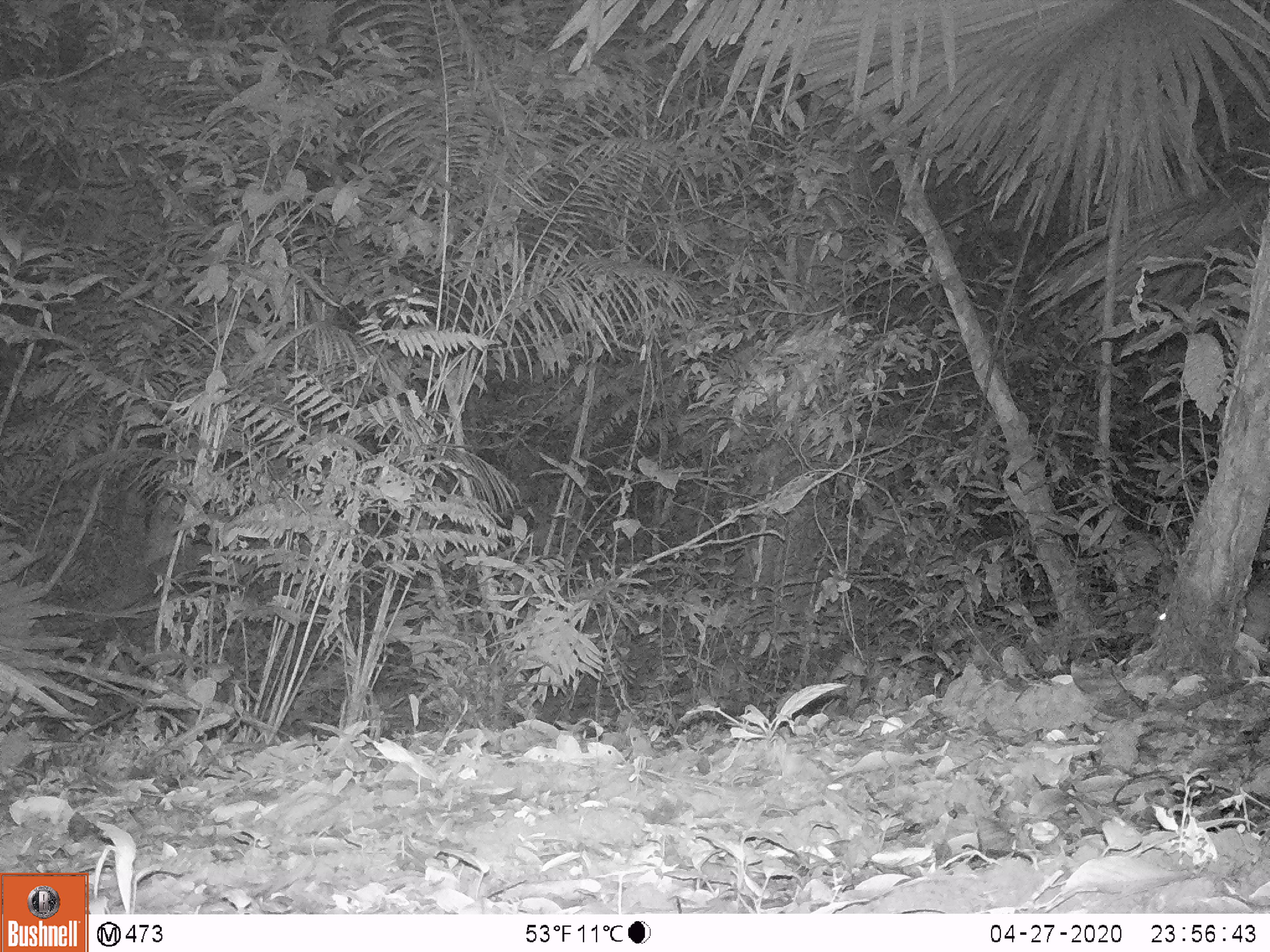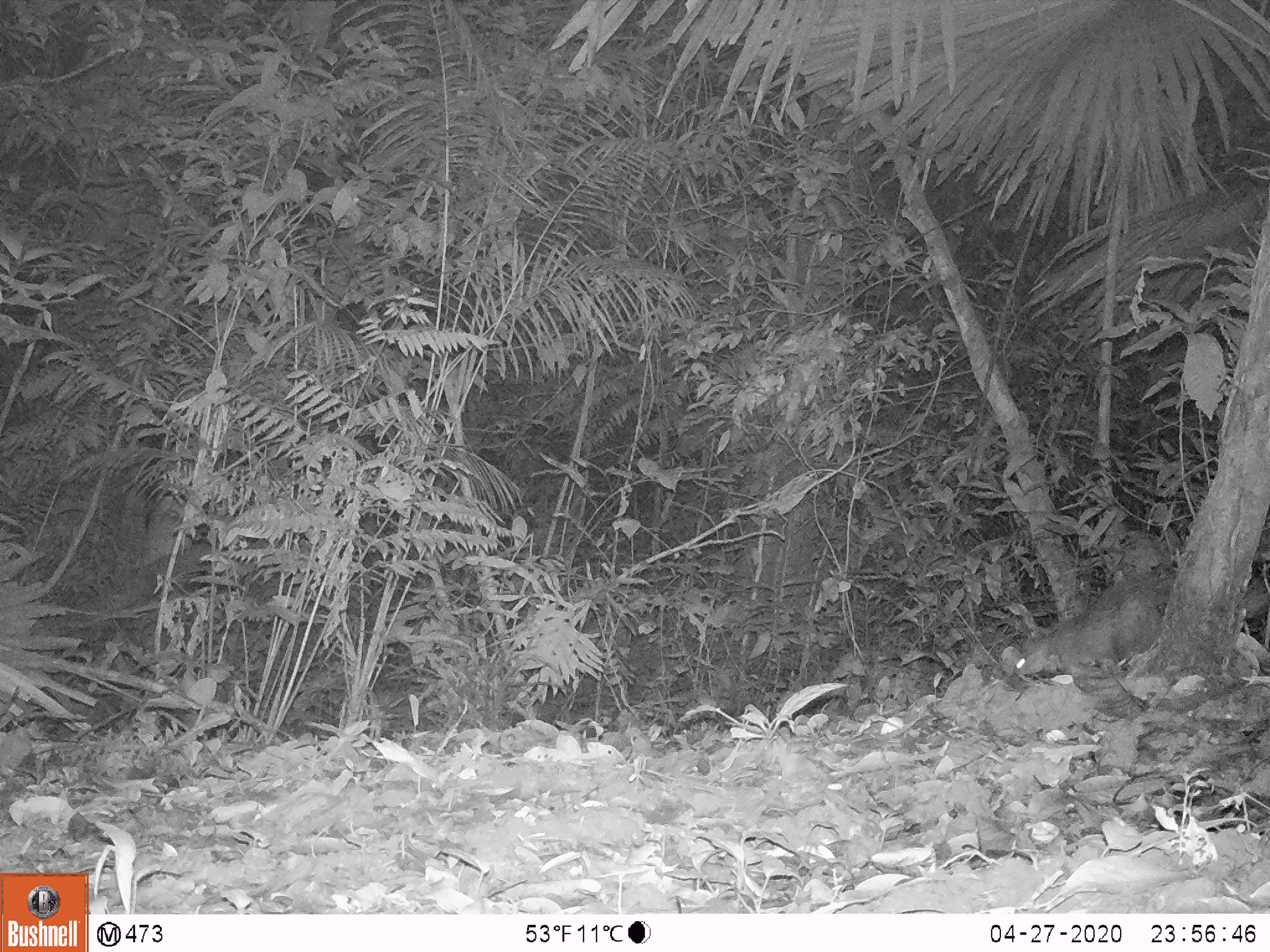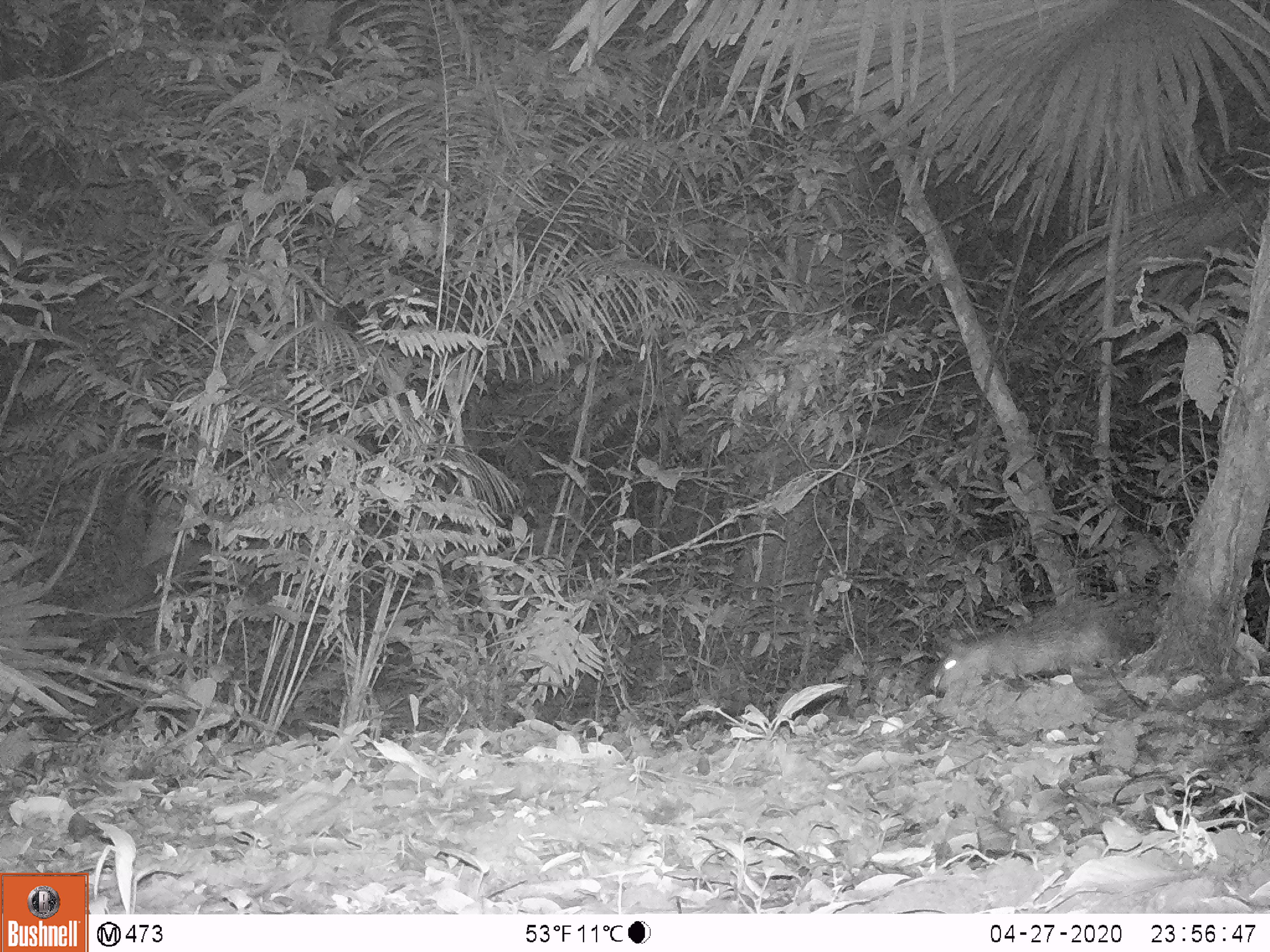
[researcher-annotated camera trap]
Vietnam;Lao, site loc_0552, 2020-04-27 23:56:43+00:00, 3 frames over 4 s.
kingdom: Animalia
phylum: Chordata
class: Mammalia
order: Rodentia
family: Hystricidae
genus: Atherurus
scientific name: Atherurus macrourus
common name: asiatic brush-tailed porcupine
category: asiatic brush tailed porcupine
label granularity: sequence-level